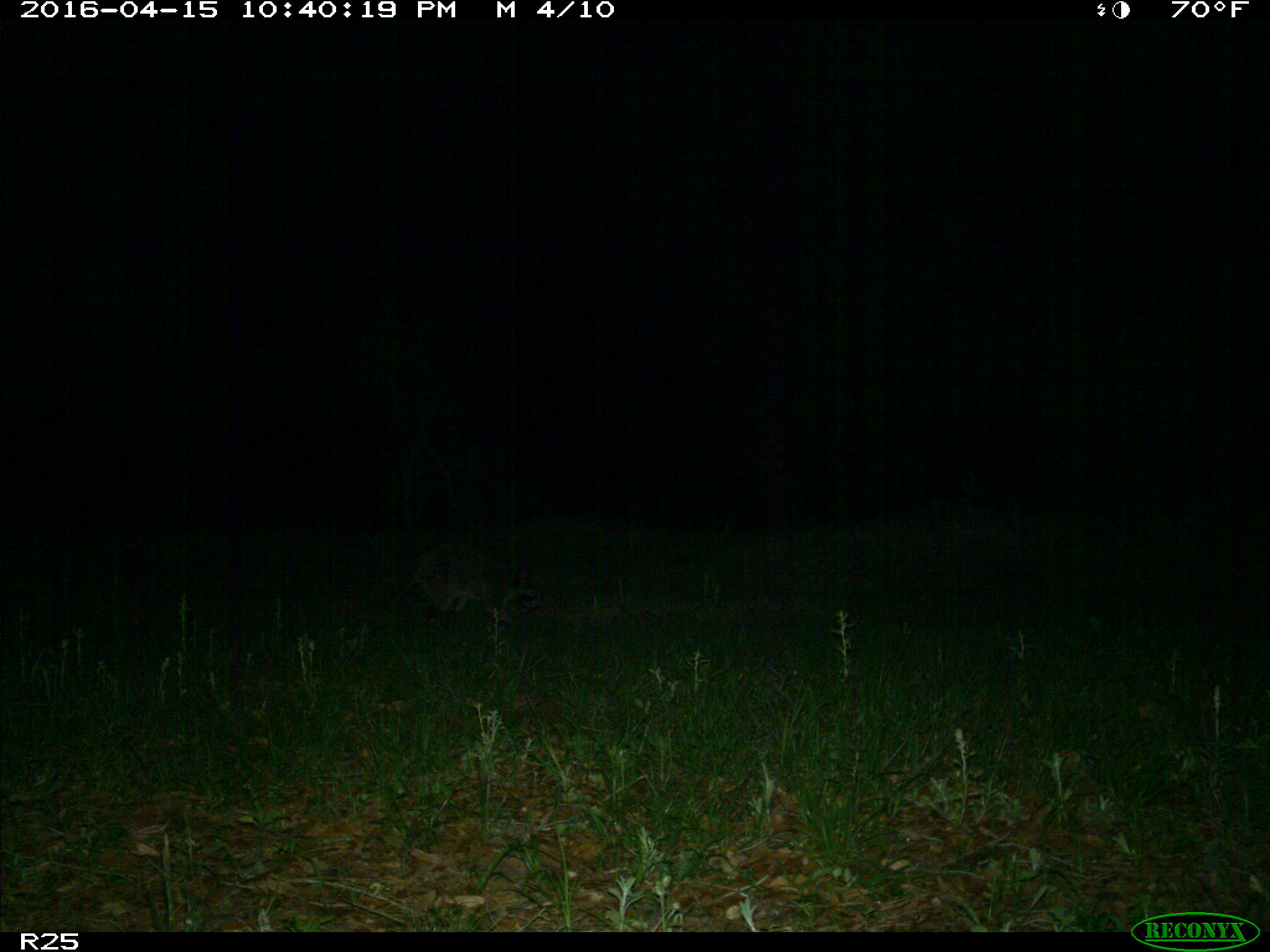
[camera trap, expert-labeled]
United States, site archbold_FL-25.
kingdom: Animalia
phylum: Chordata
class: Mammalia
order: Carnivora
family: Procyonidae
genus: Procyon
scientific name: Procyon lotor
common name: common raccoon